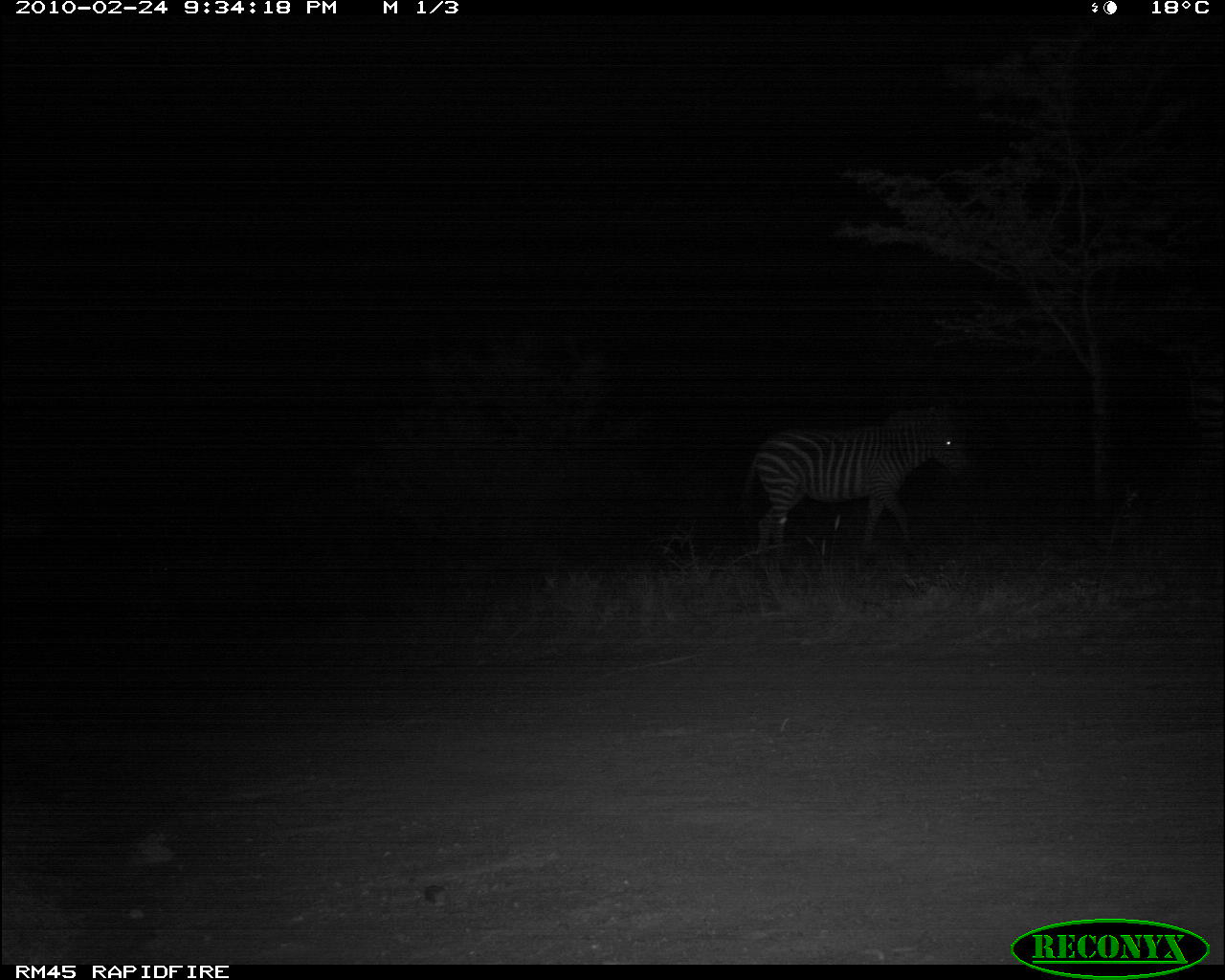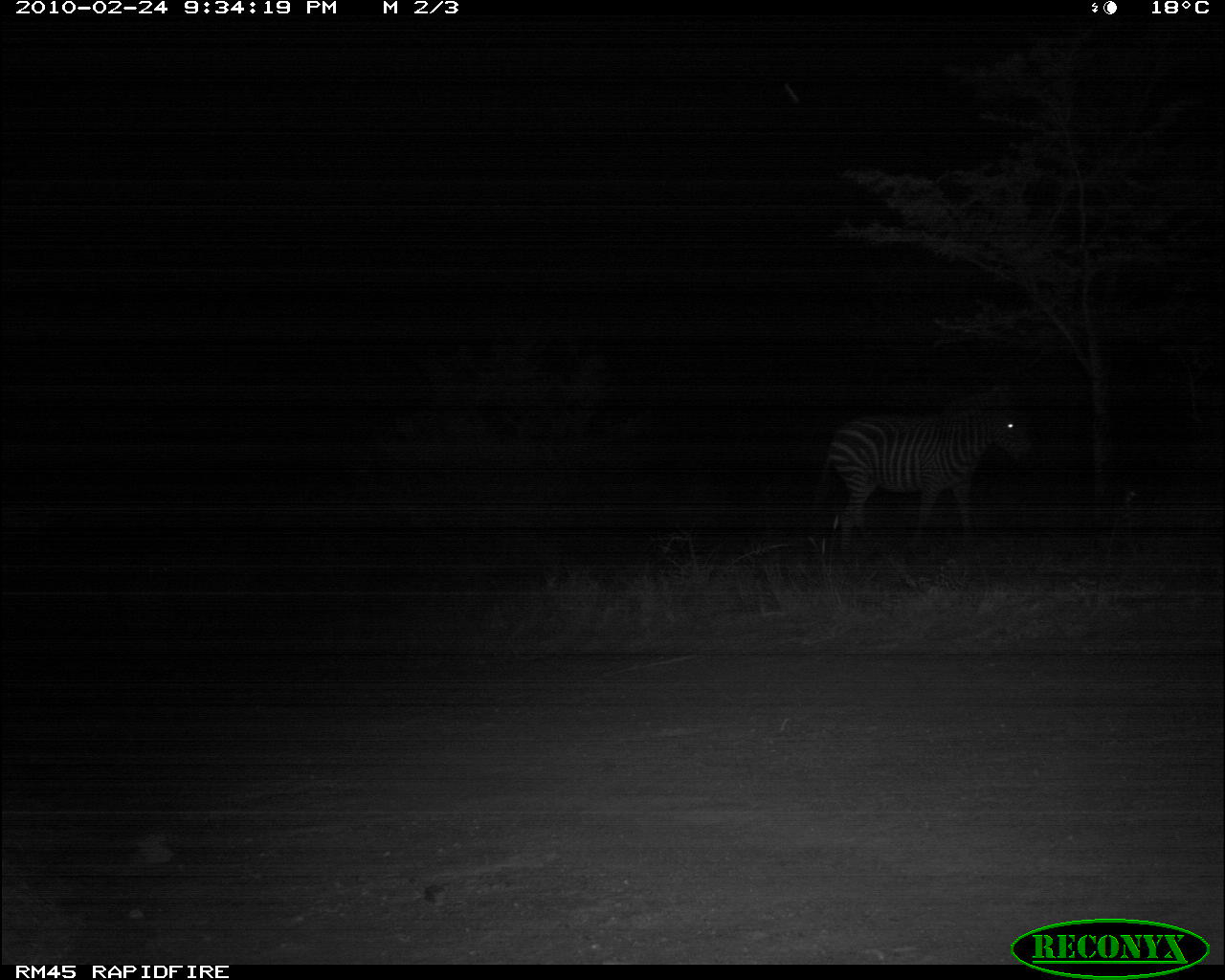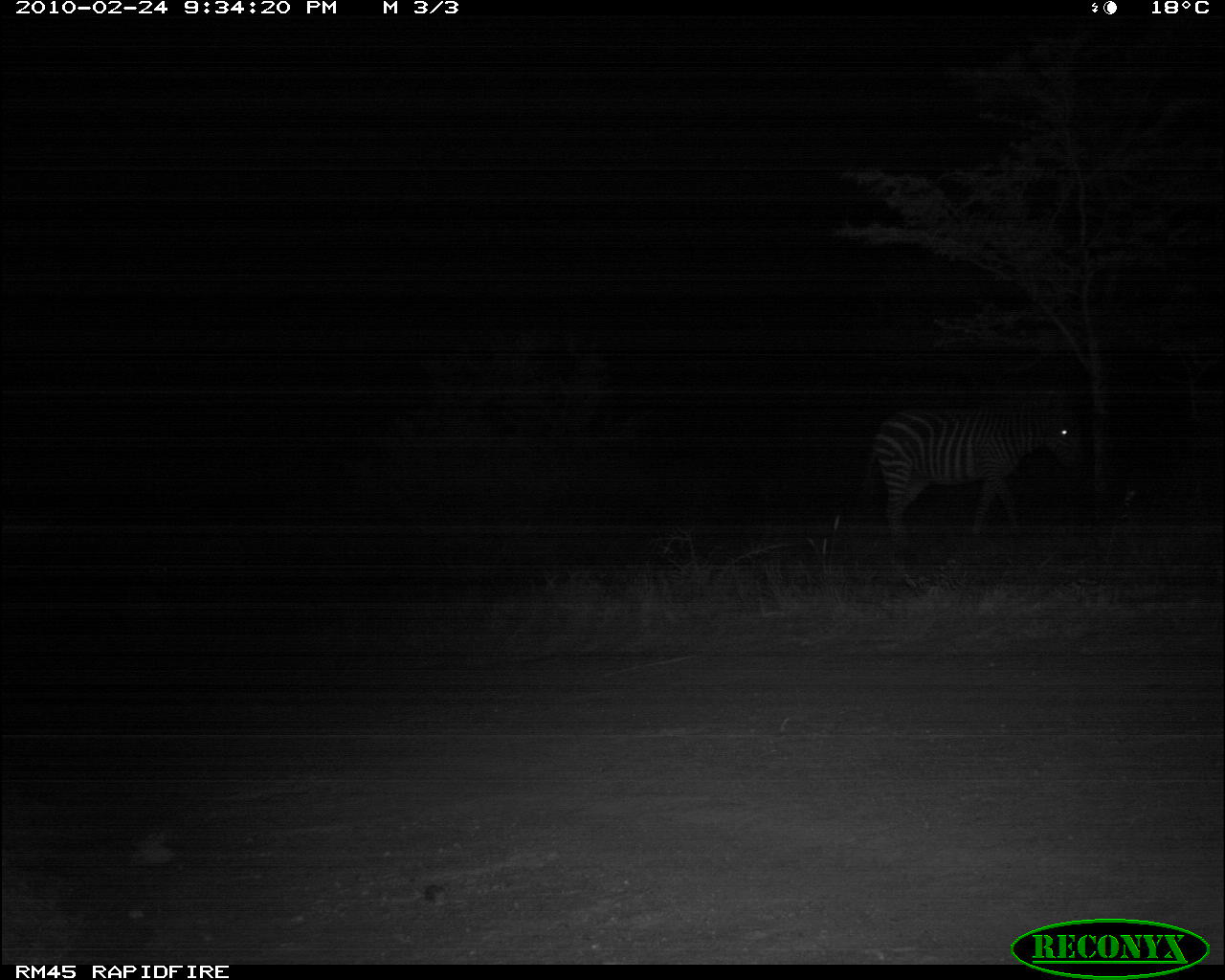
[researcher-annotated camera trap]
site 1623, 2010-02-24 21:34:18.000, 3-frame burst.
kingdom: Animalia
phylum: Chordata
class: Mammalia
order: Perissodactyla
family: Equidae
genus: Equus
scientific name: Equus quagga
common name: plains zebra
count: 1